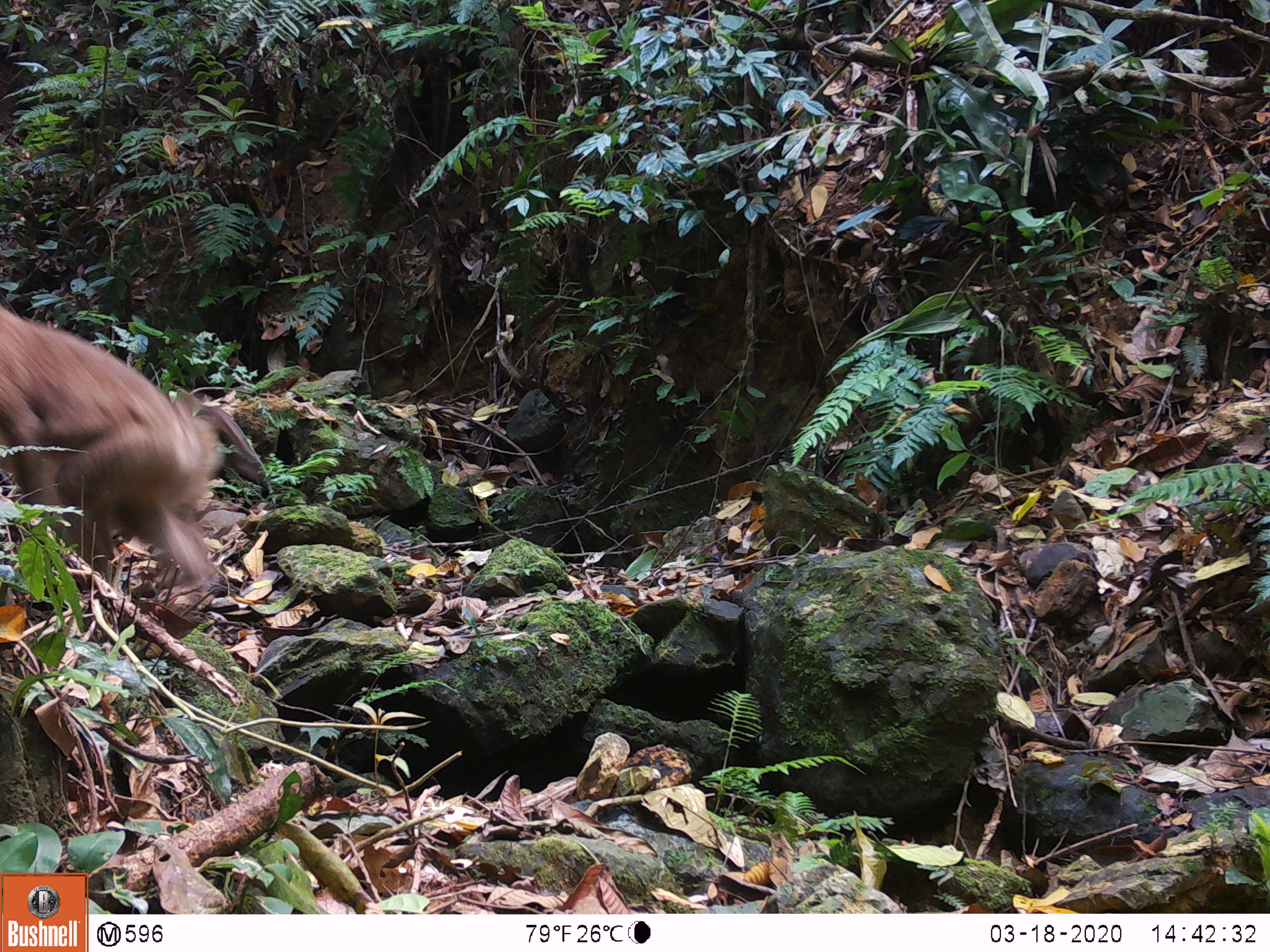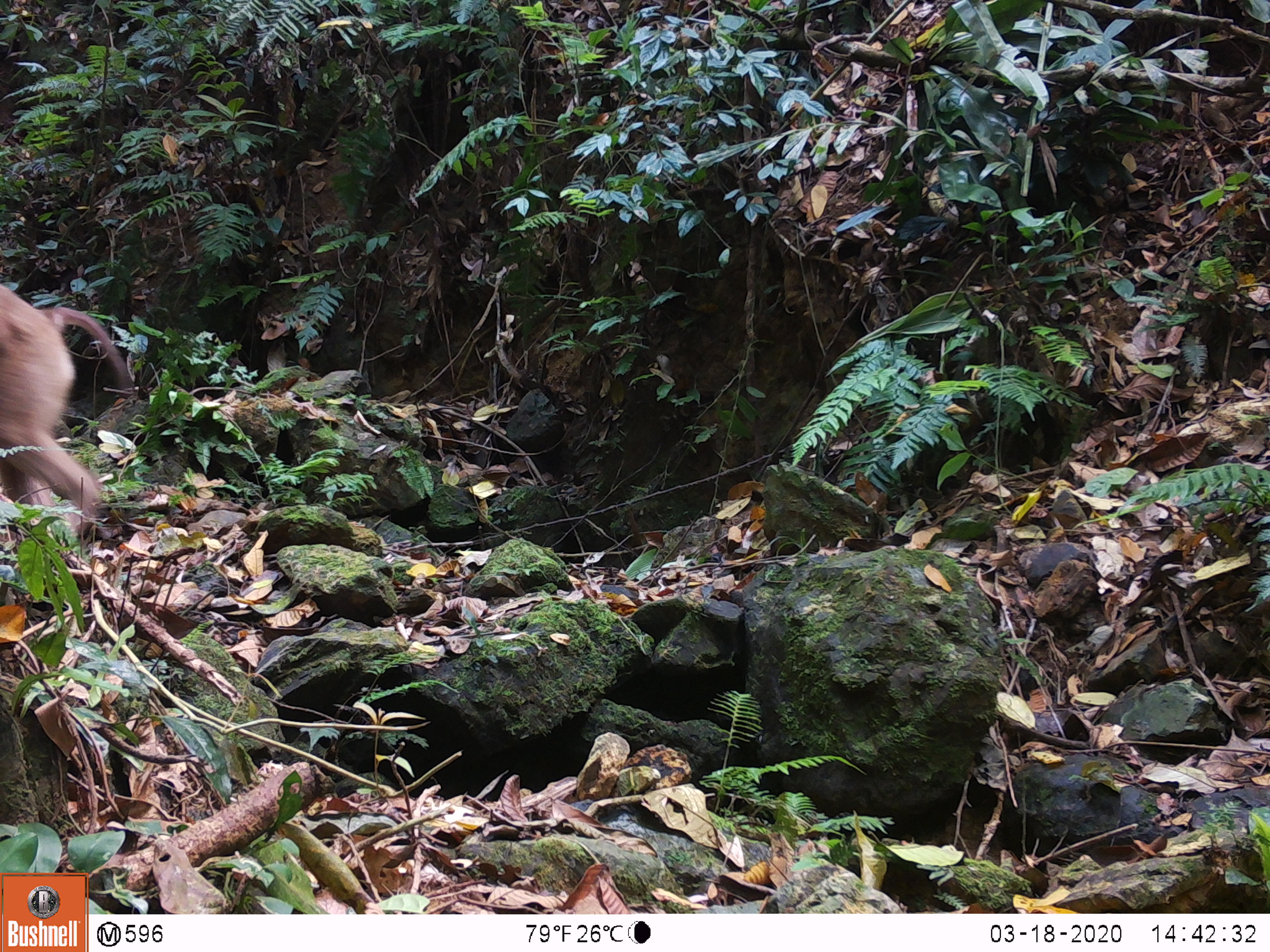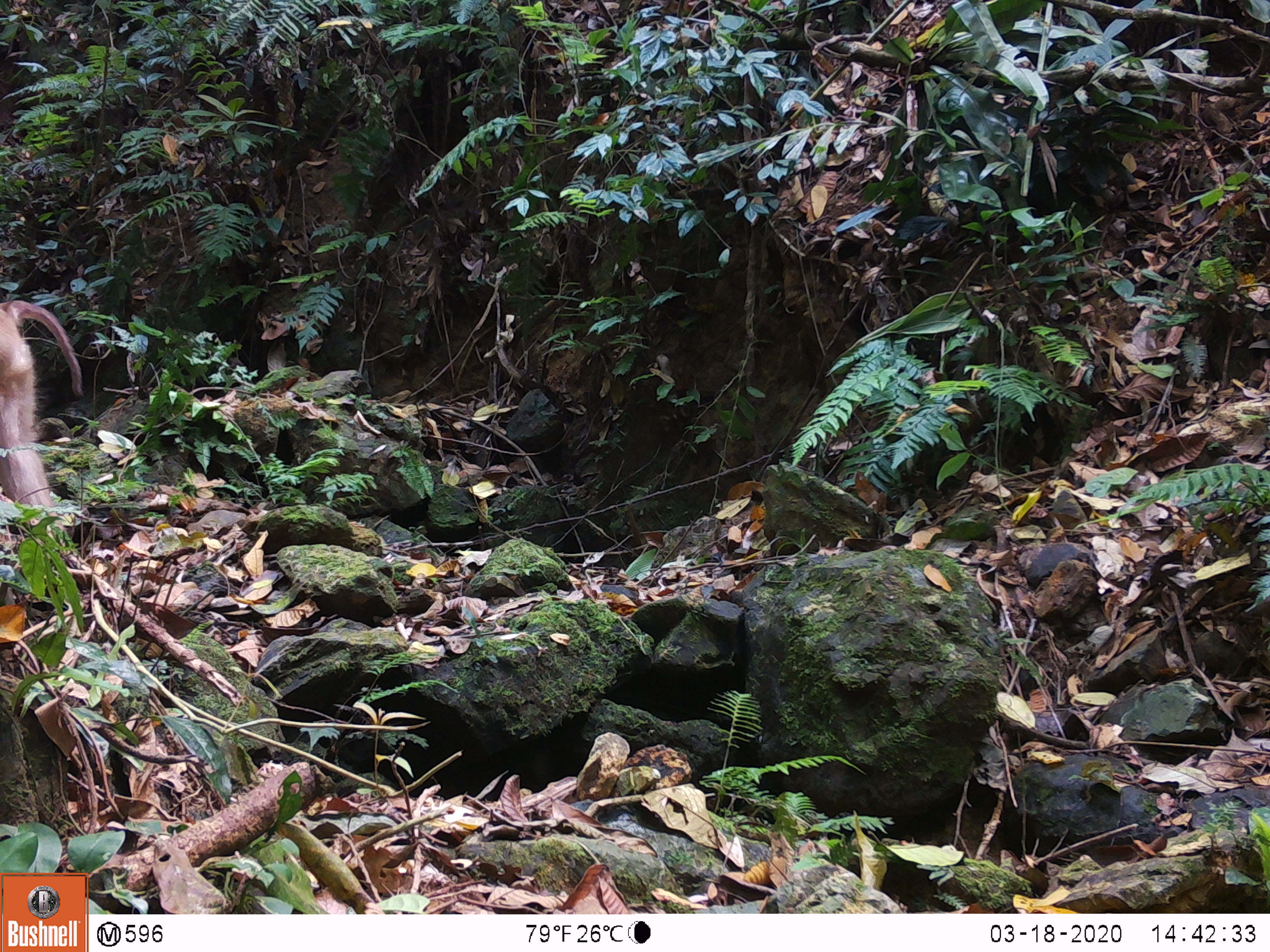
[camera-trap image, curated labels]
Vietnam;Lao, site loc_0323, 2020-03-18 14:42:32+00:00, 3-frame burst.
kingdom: Animalia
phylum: Chordata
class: Mammalia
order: Primates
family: Cercopithecidae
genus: Macaca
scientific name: Macaca nemestrina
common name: pig-tailed macaque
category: pig tailed macaque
Pig tailed macaque (pig-tailed macaque) (Macaca nemestrina). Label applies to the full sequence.